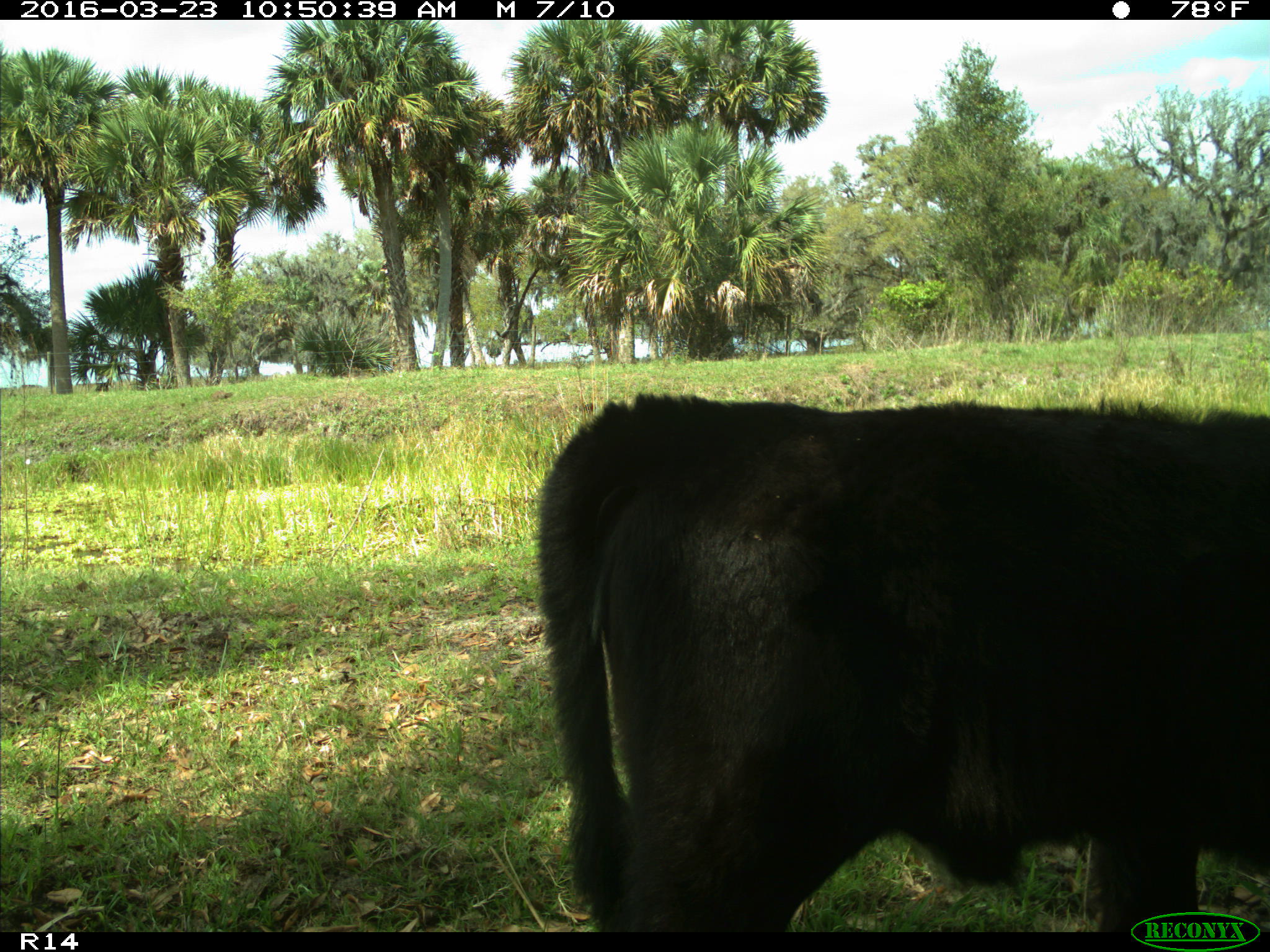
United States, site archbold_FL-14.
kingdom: Animalia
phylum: Chordata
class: Mammalia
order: Artiodactyla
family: Bovidae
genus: Bos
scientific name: Bos taurus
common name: domestic cow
Bos taurus (domestic cow).